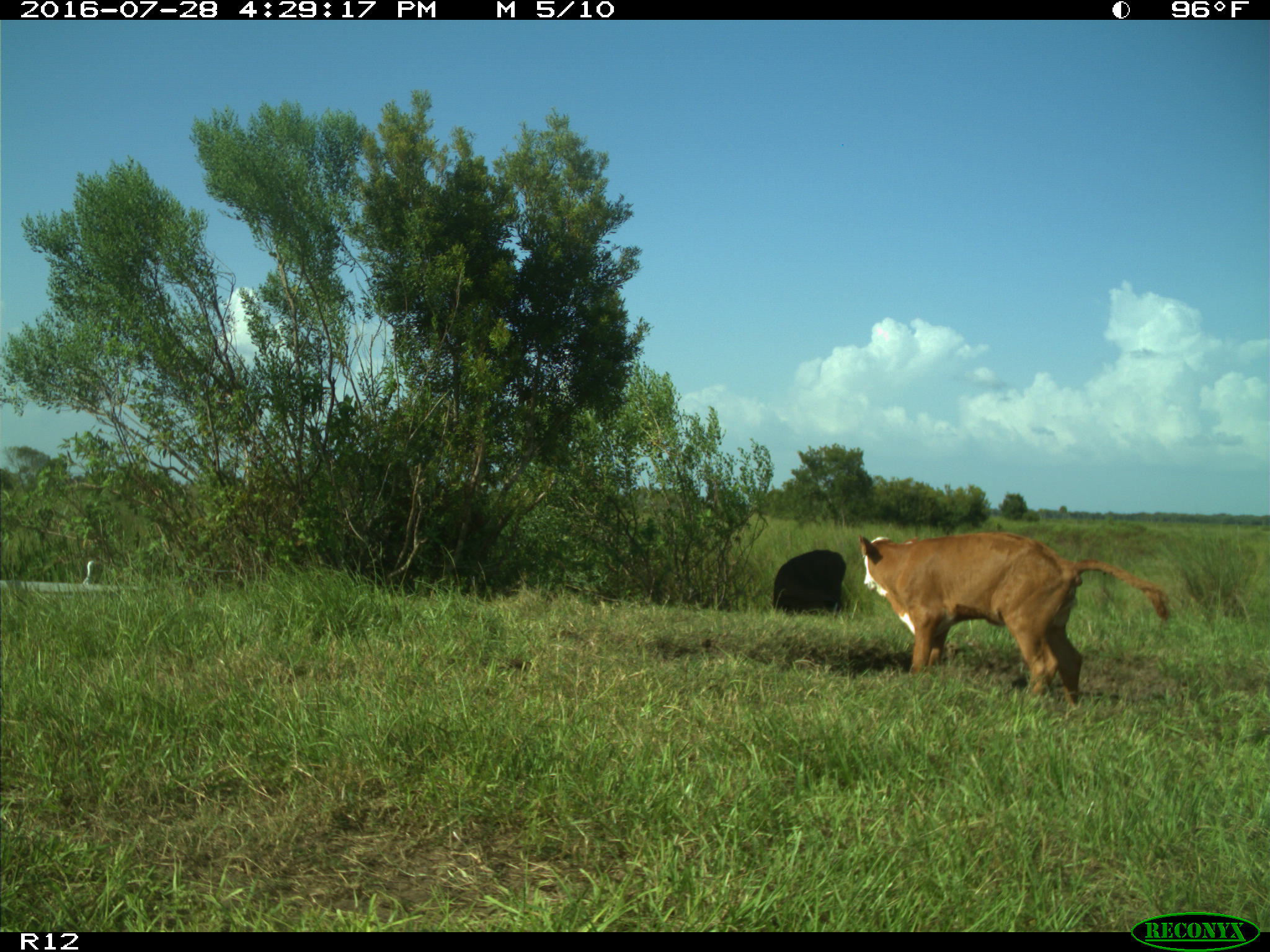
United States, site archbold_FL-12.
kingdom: Animalia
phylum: Chordata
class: Mammalia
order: Artiodactyla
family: Bovidae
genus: Bos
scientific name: Bos taurus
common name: domestic cow